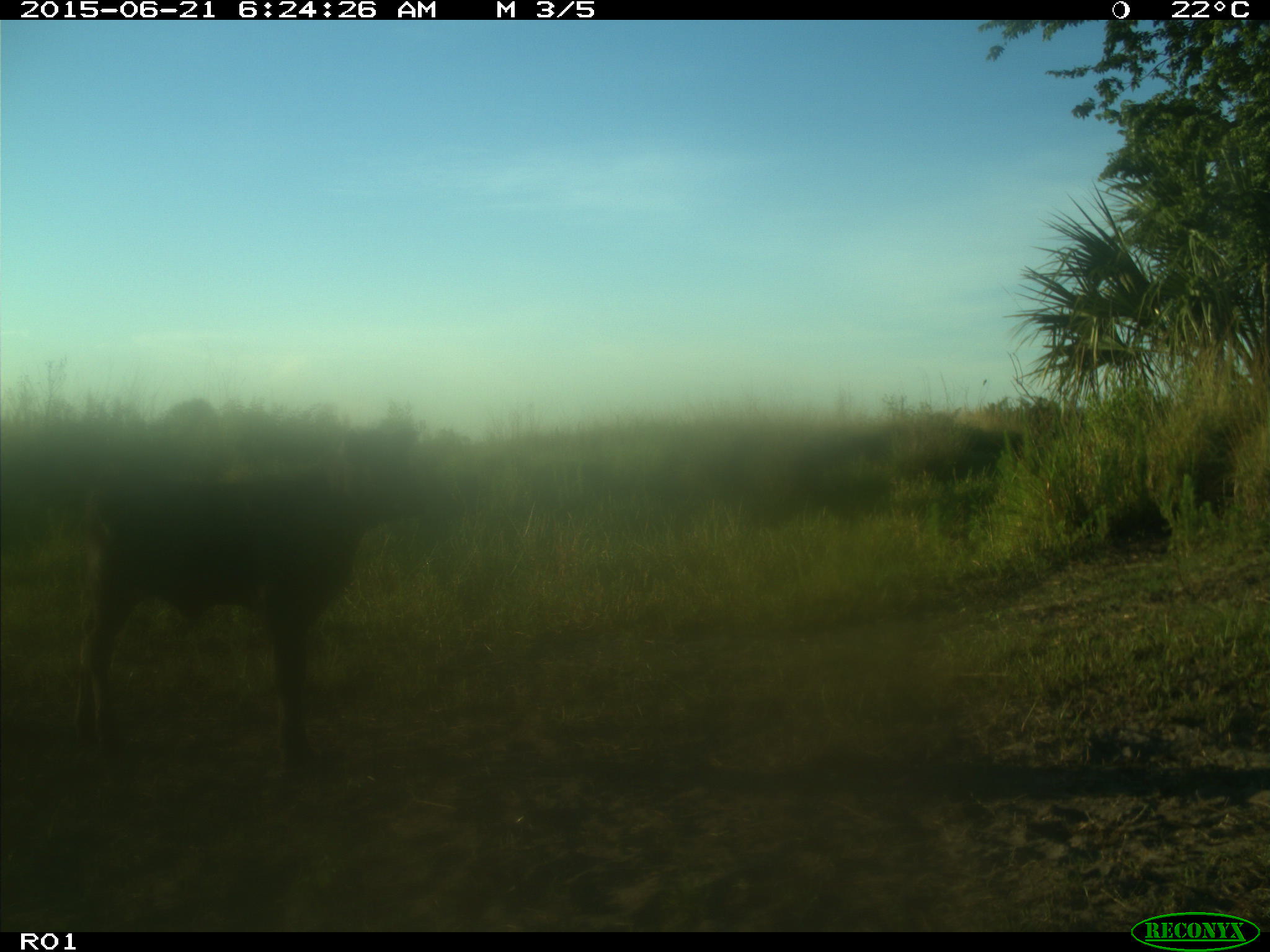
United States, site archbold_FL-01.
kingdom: Animalia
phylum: Chordata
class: Mammalia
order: Artiodactyla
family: Bovidae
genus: Bos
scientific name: Bos taurus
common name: domestic cow